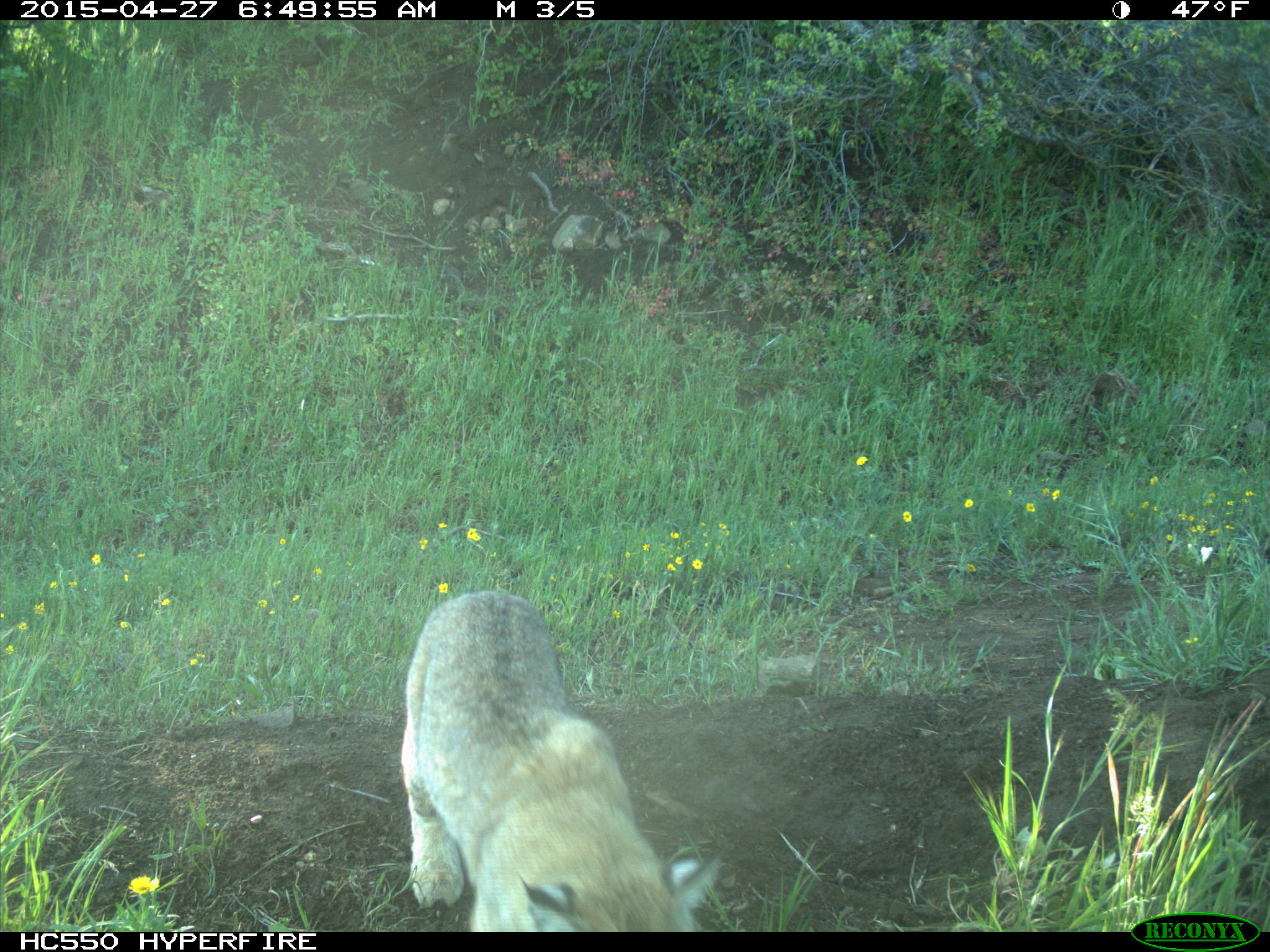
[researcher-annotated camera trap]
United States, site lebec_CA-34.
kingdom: Animalia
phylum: Chordata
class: Mammalia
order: Carnivora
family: Felidae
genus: Lynx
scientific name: Lynx rufus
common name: bobcat